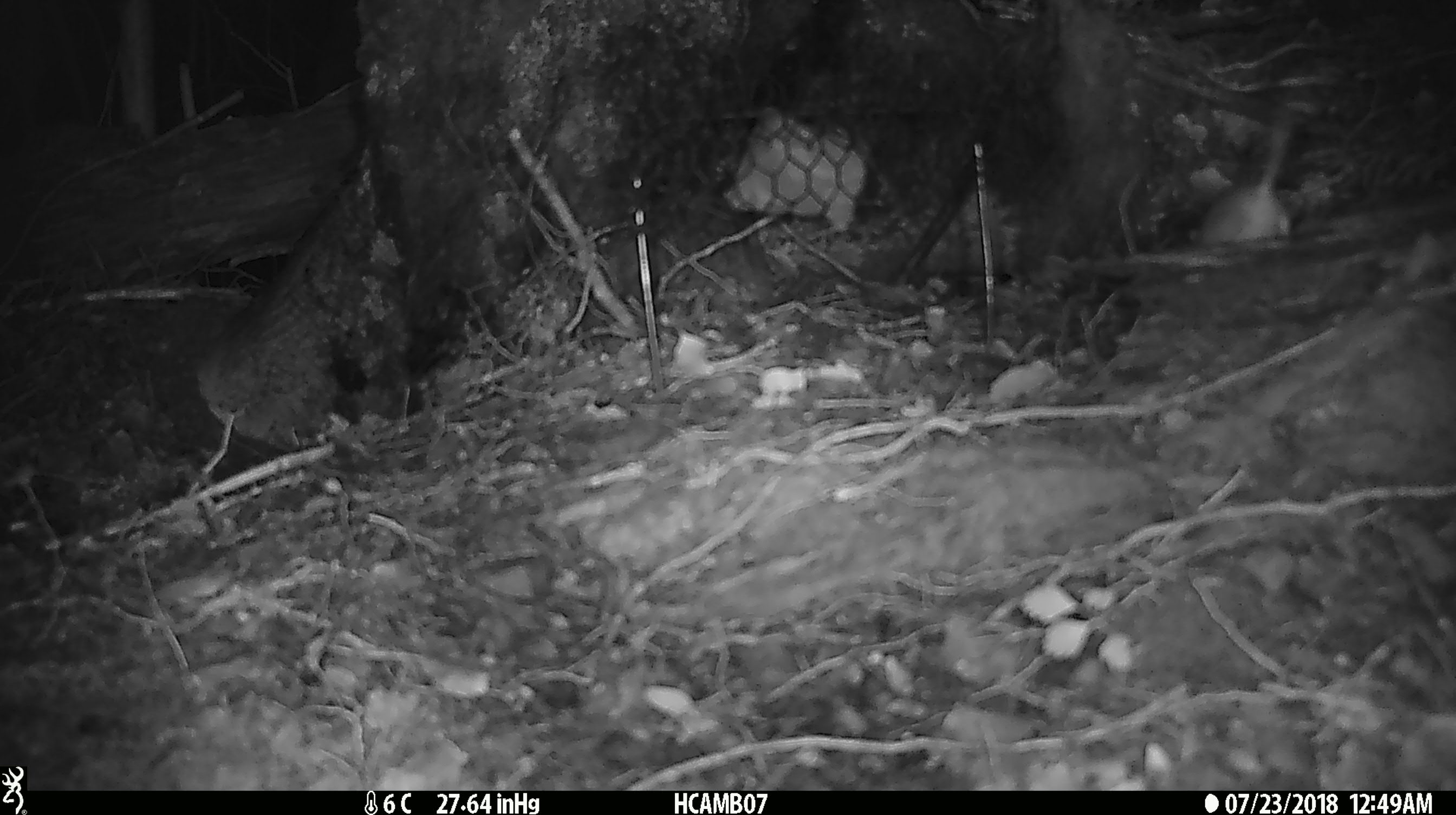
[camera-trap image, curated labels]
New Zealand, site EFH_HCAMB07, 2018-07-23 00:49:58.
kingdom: Animalia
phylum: Chordata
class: Mammalia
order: Rodentia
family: Muridae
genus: Mus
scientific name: Mus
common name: mouse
Mouse (Mus).